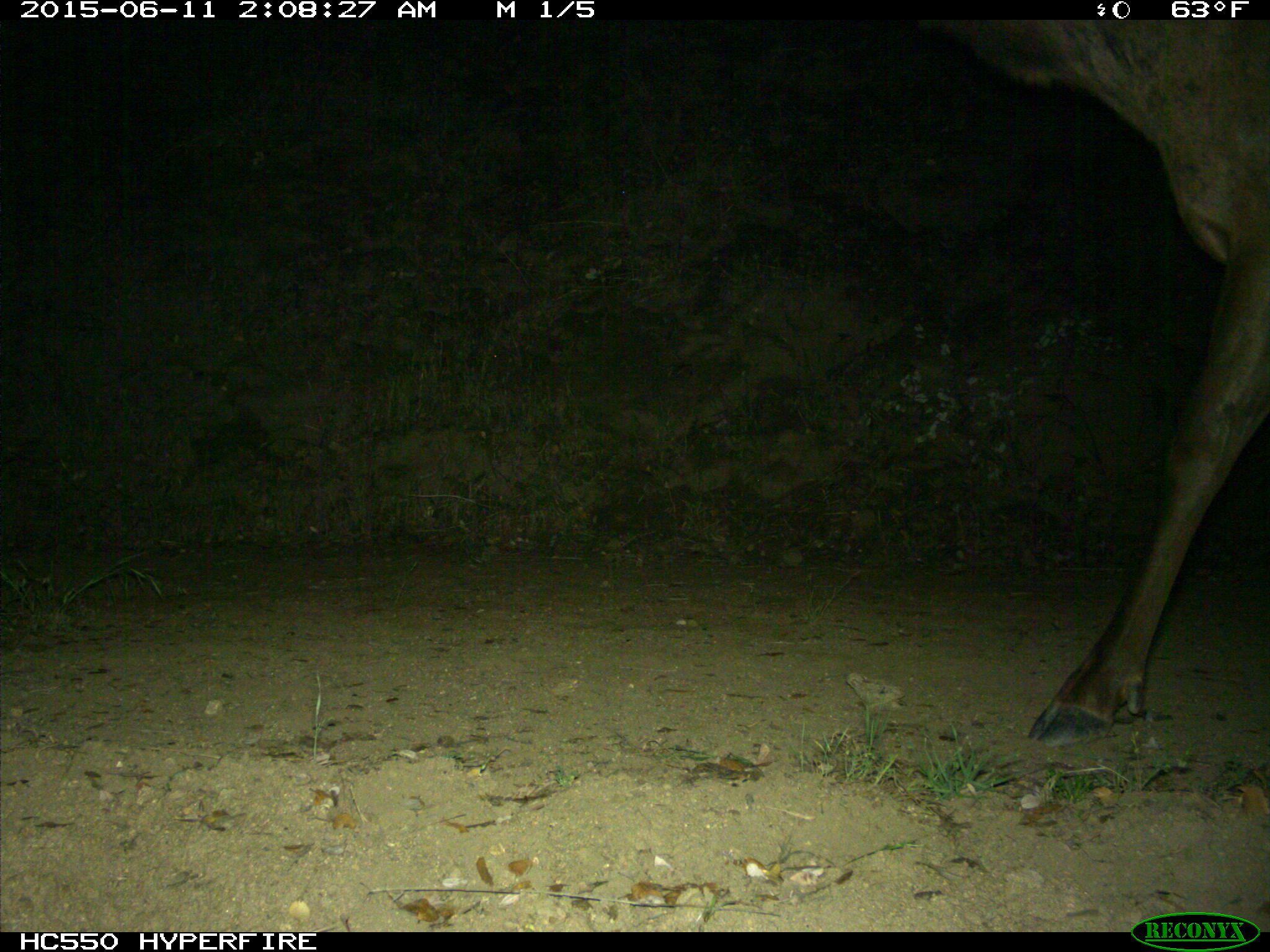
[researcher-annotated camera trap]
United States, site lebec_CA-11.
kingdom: Animalia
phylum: Chordata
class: Mammalia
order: Artiodactyla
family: Cervidae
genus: Cervus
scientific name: Cervus canadensis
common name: elk